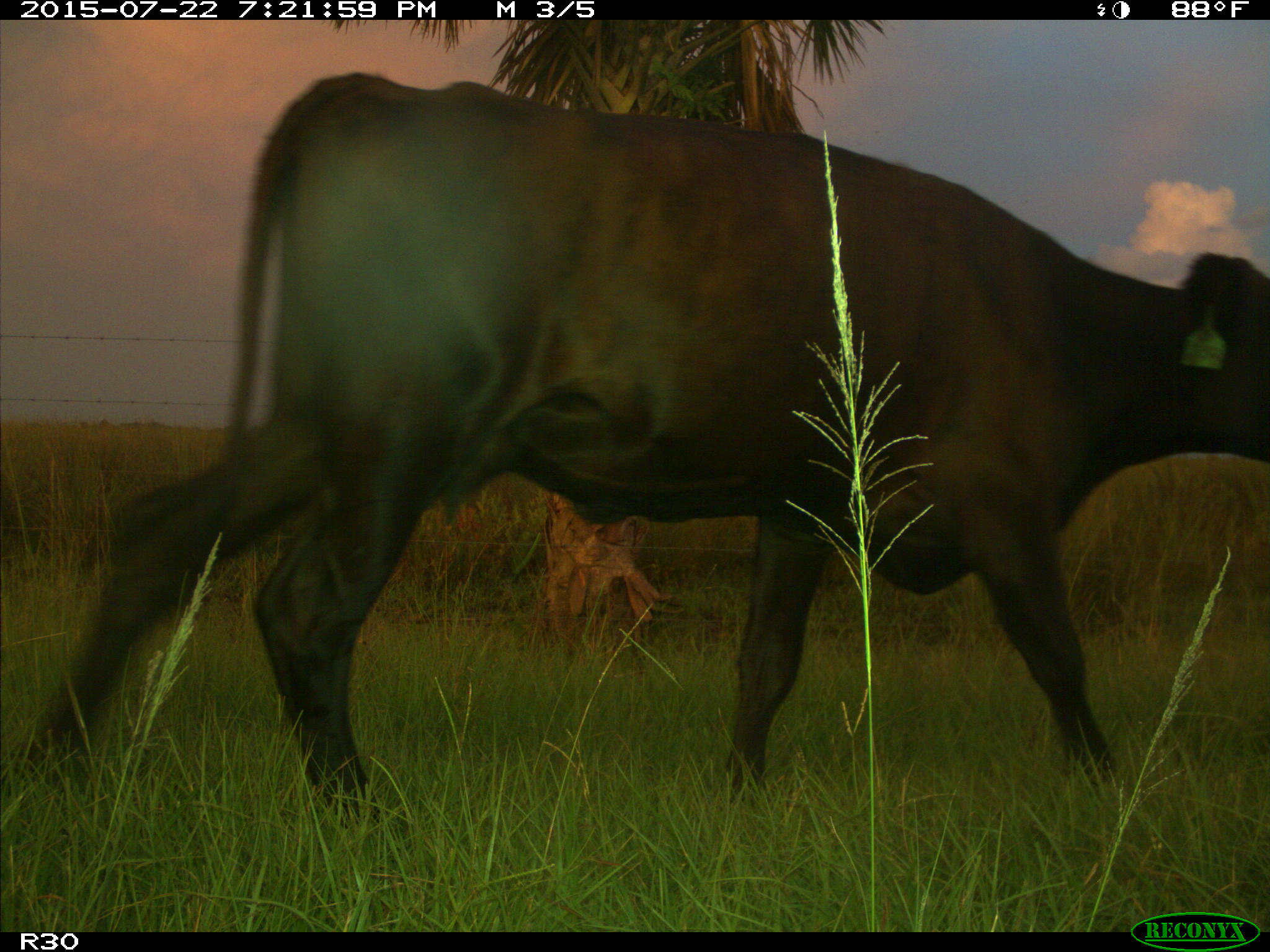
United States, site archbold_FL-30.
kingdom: Animalia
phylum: Chordata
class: Mammalia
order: Artiodactyla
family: Bovidae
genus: Bos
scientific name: Bos taurus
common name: domestic cow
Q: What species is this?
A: Bos taurus (domestic cow).